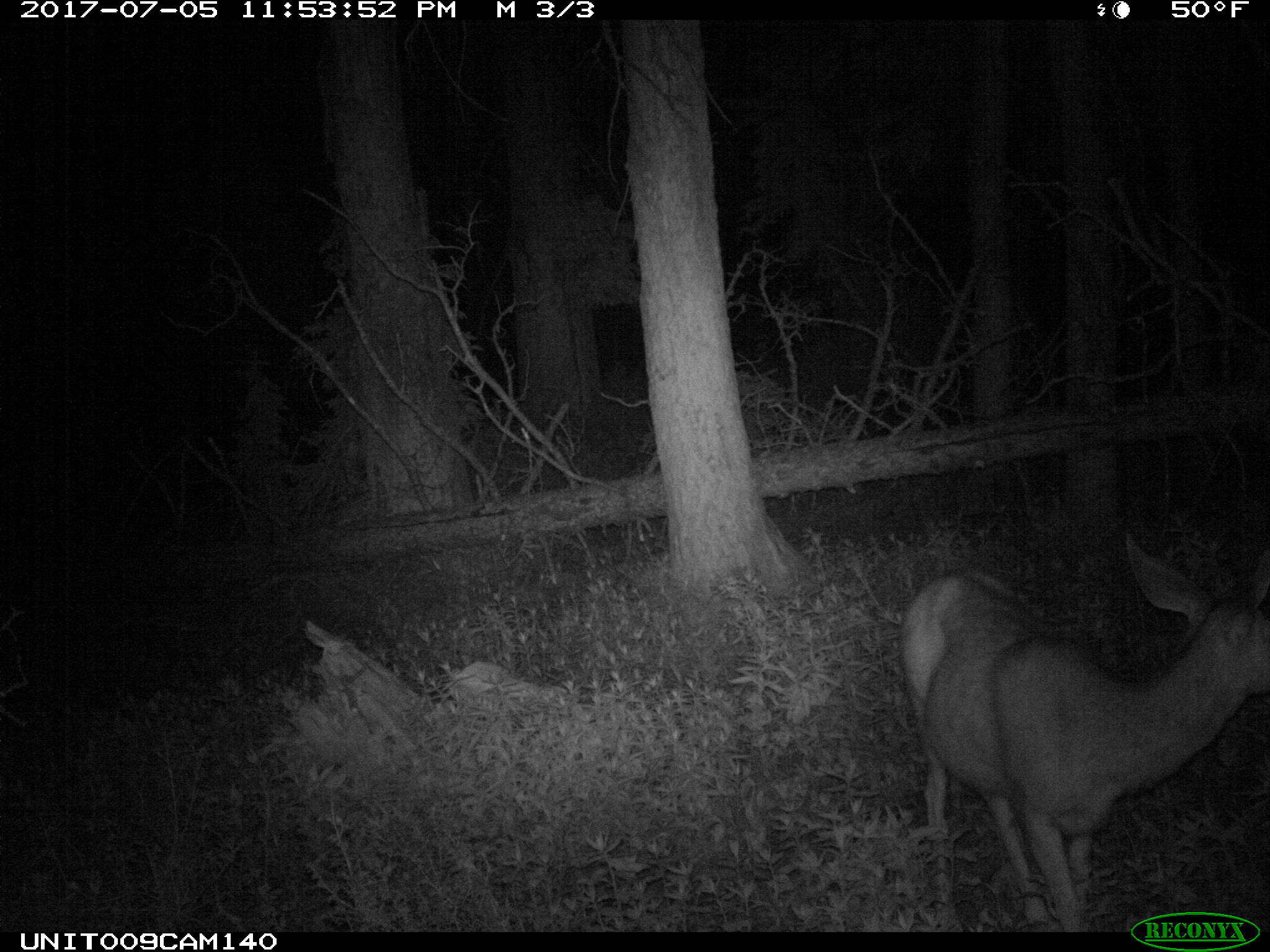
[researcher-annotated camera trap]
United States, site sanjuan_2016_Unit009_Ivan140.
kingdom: Animalia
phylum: Chordata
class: Mammalia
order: Artiodactyla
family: Cervidae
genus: Odocoileus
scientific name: Odocoileus hemionus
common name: mule deer